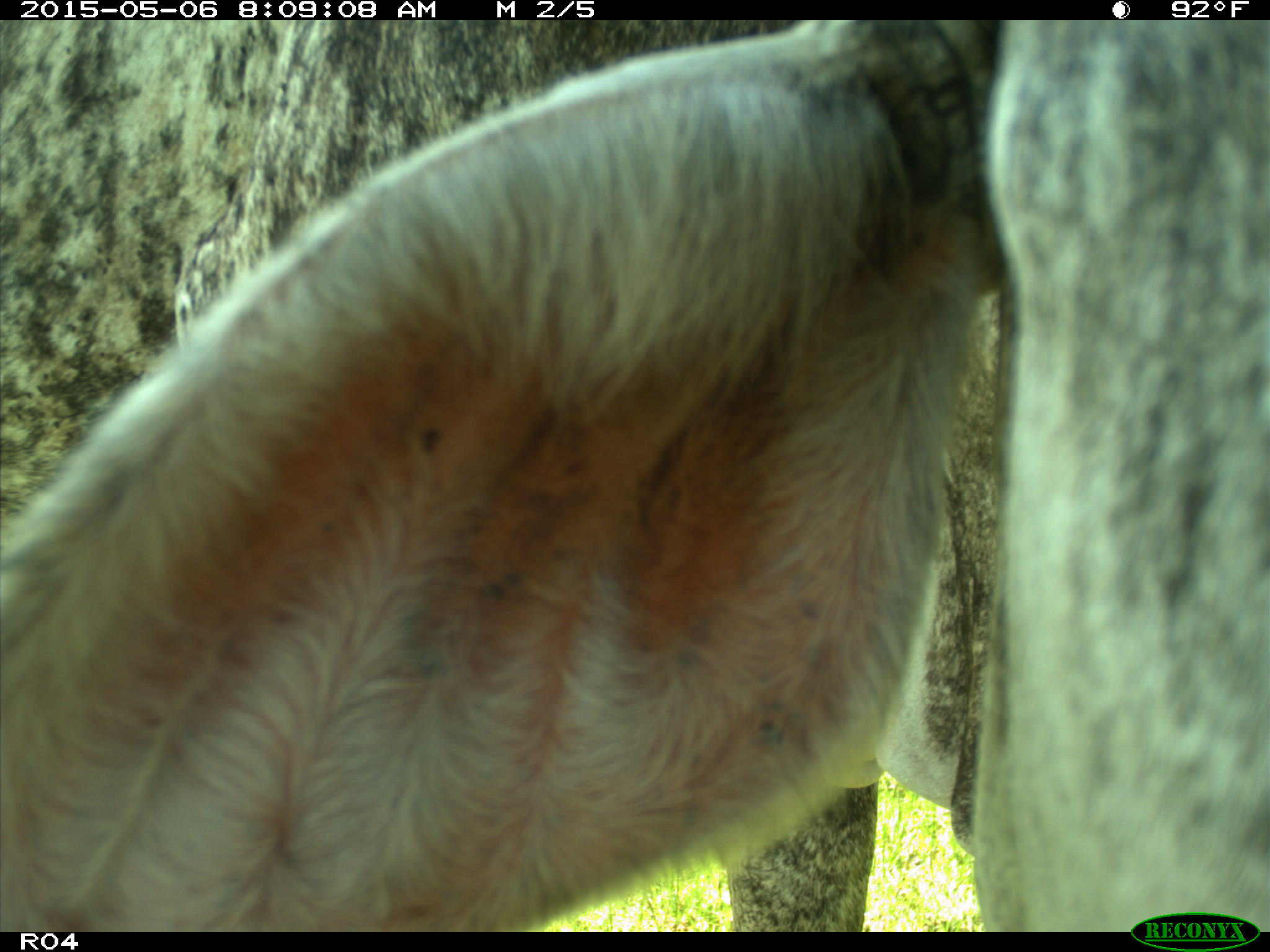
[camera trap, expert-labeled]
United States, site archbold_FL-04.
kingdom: Animalia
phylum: Chordata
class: Mammalia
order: Artiodactyla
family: Bovidae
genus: Bos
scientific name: Bos taurus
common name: domestic cow